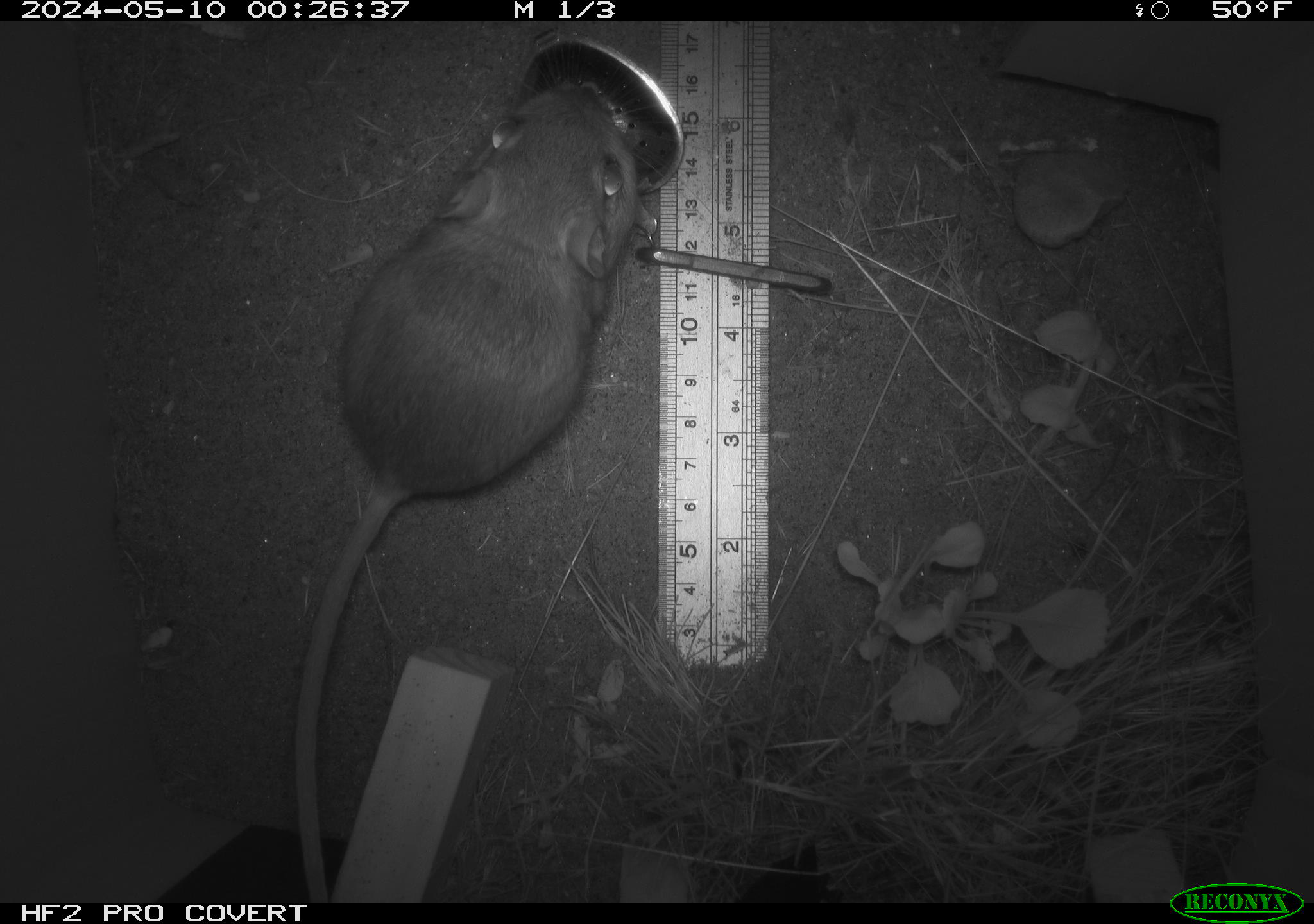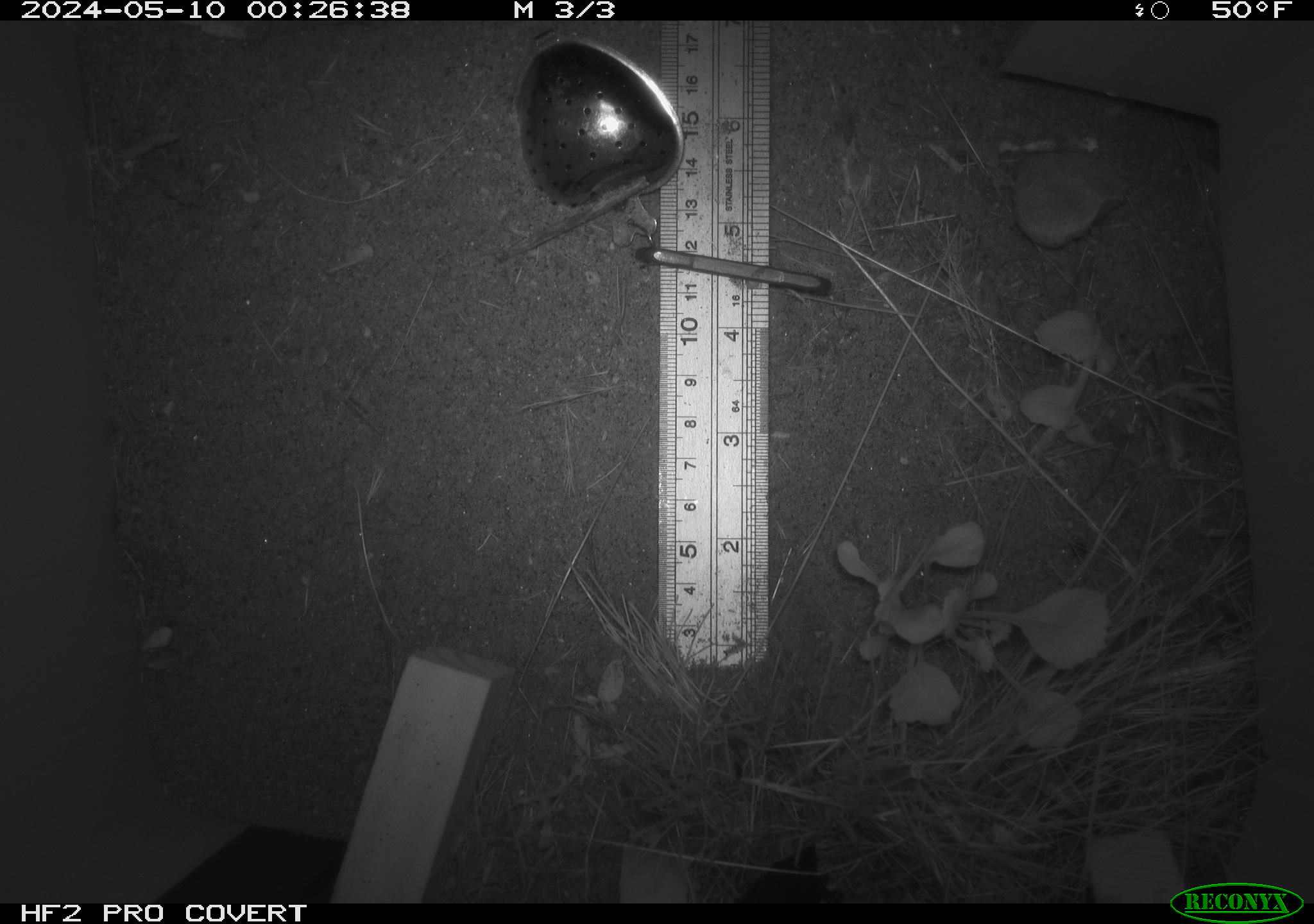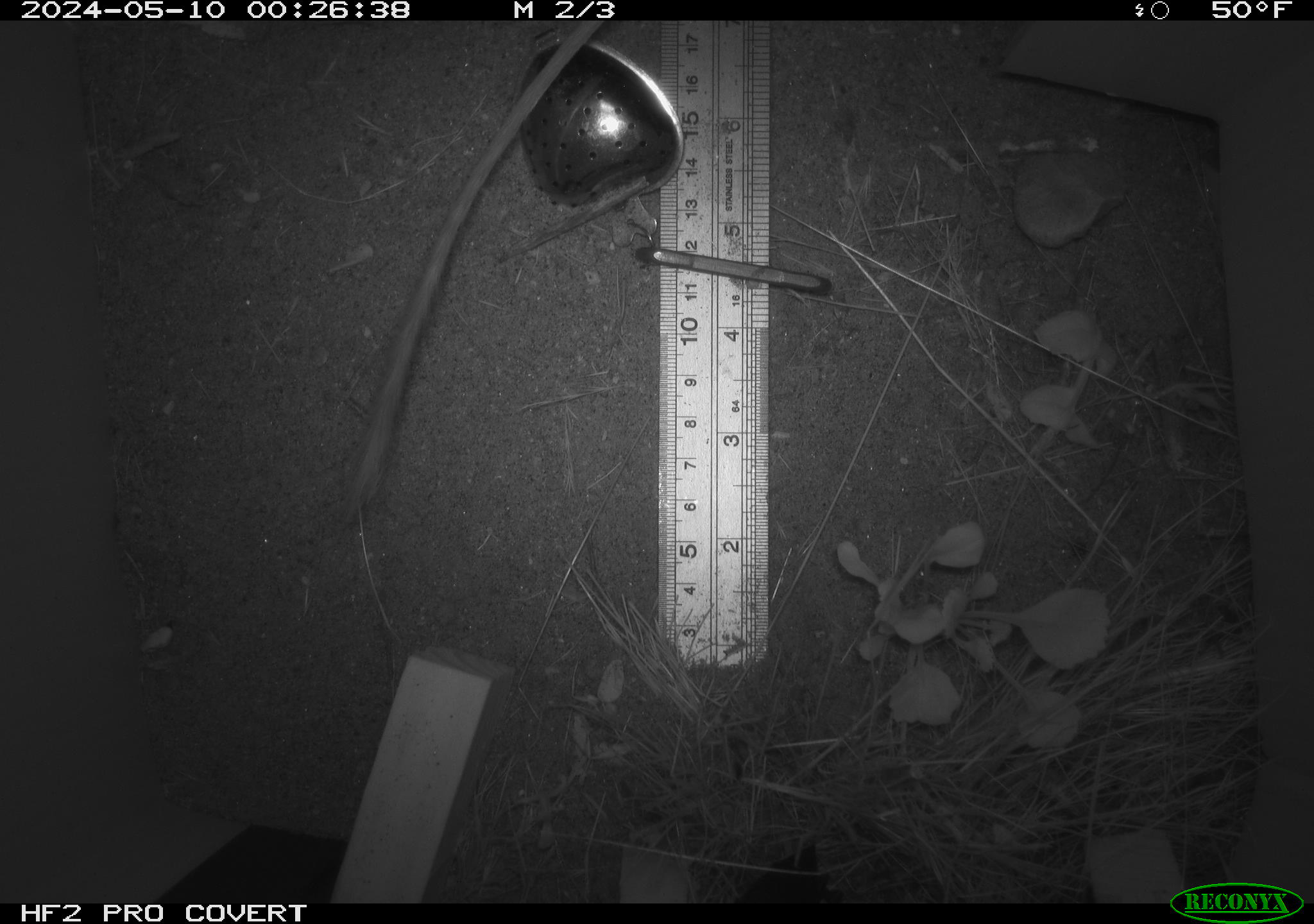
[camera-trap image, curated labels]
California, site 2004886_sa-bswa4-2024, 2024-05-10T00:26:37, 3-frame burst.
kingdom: Animalia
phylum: Chordata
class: Mammalia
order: Rodentia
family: Heteromyidae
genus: Dipodomys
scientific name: Dipodomys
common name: kangaroo rats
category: dipodomys species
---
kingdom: Animalia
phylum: Chordata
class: Mammalia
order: Rodentia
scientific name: Rodentia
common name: rodent